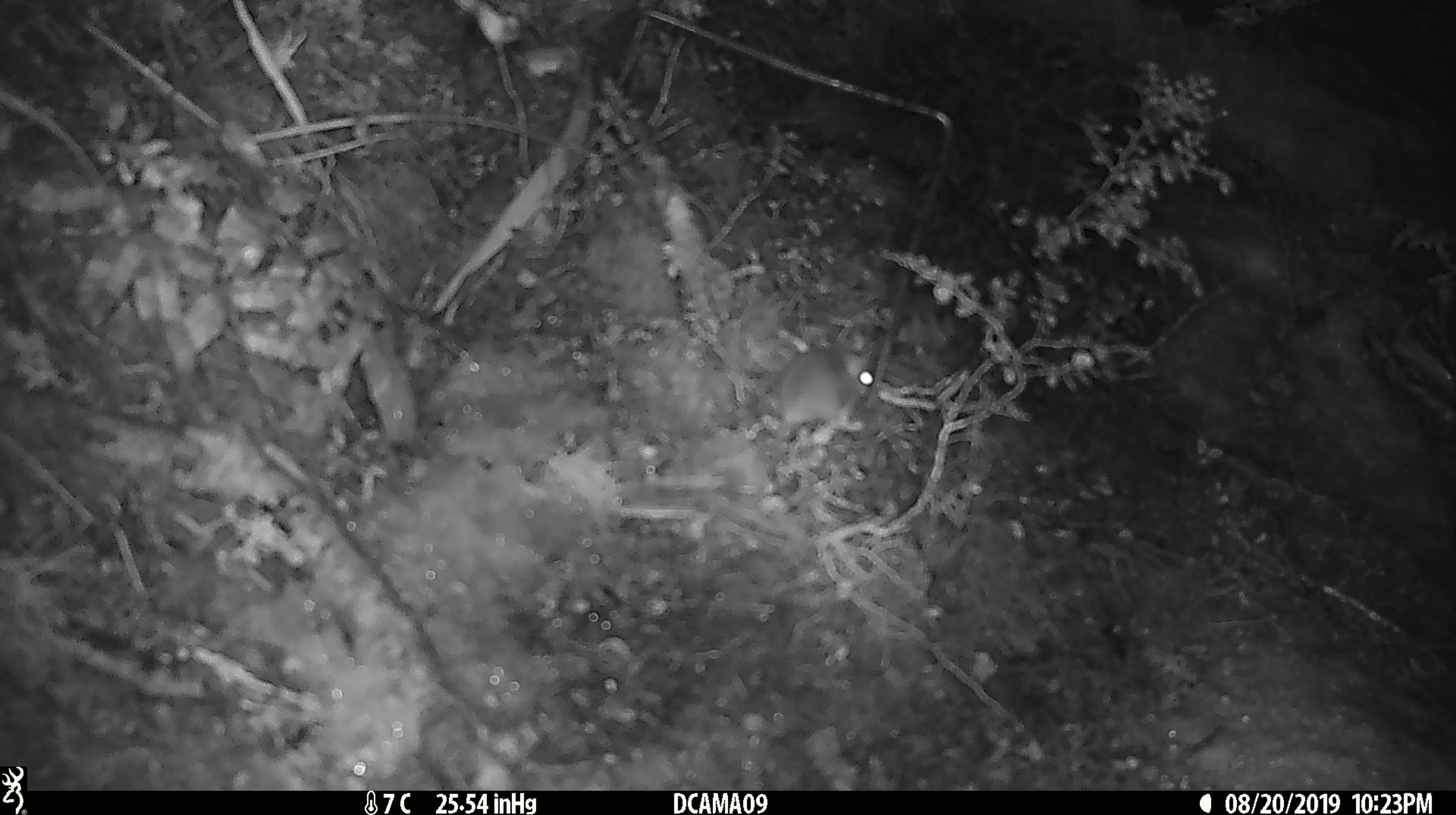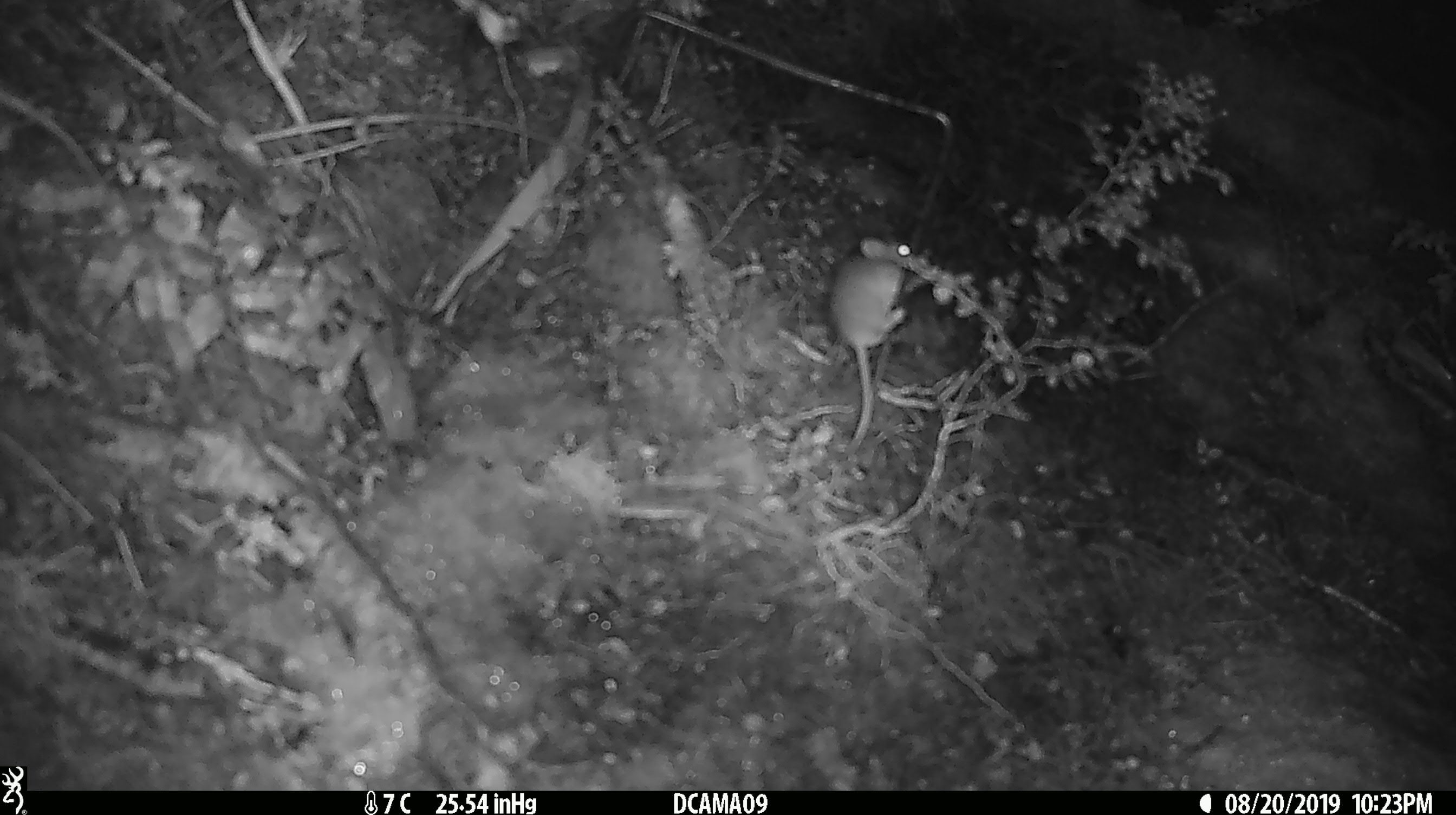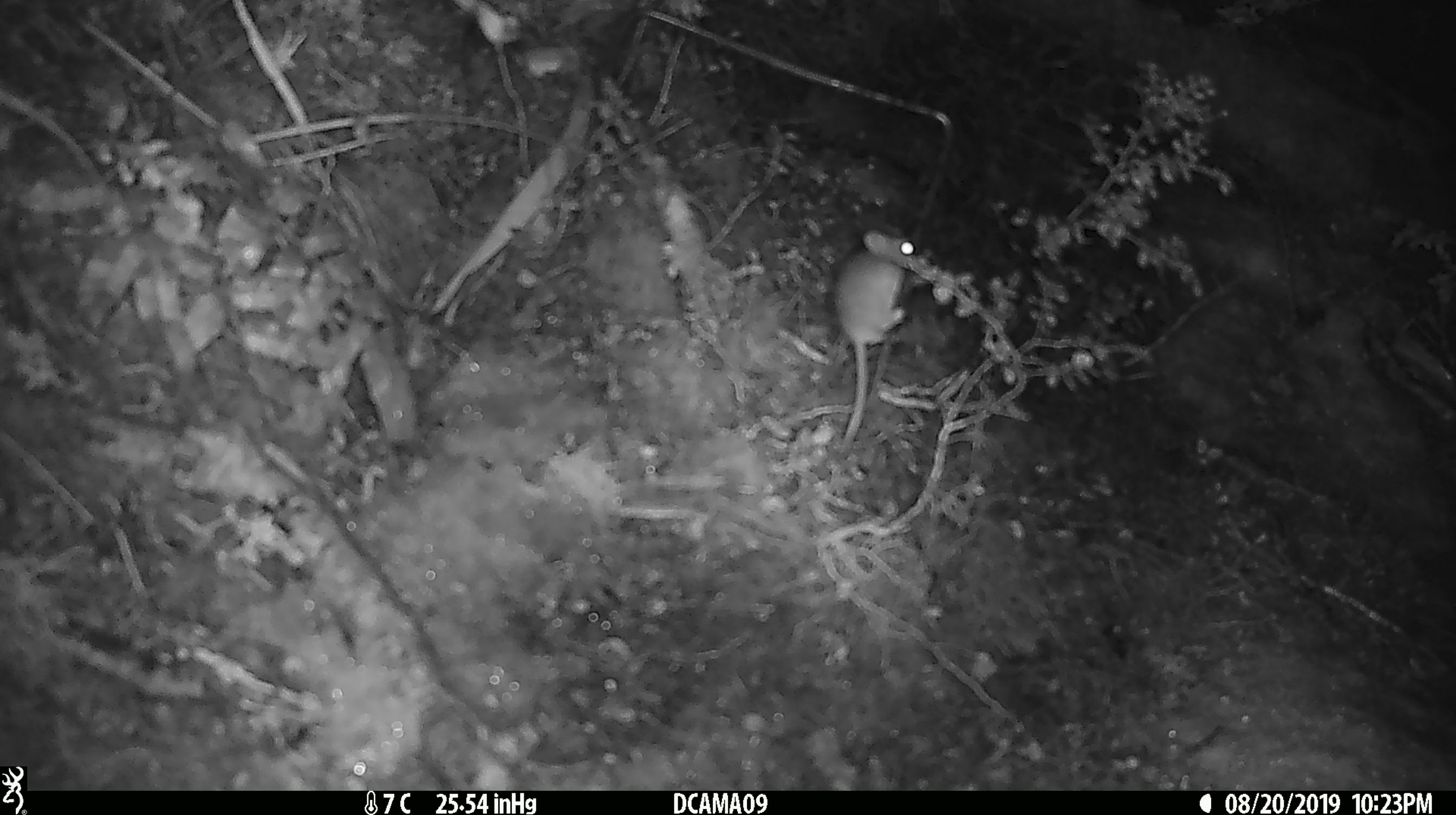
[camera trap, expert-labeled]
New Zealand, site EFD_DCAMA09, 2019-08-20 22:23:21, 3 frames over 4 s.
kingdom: Animalia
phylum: Chordata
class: Mammalia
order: Rodentia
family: Muridae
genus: Mus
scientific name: Mus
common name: mouse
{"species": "mouse (Mus)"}